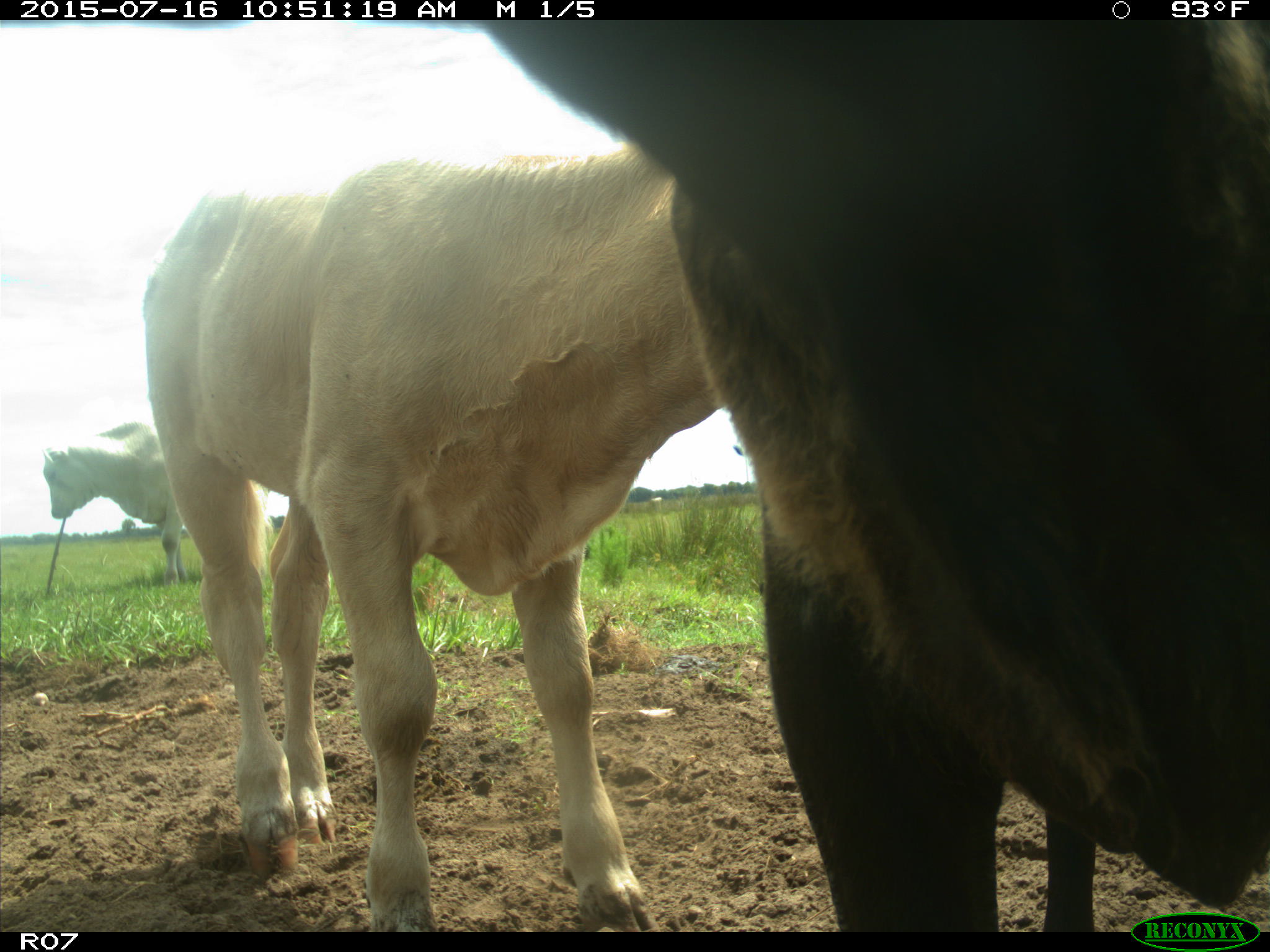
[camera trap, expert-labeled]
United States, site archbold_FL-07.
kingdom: Animalia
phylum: Chordata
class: Mammalia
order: Artiodactyla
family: Bovidae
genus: Bos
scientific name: Bos taurus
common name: domestic cow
Bos taurus (domestic cow).